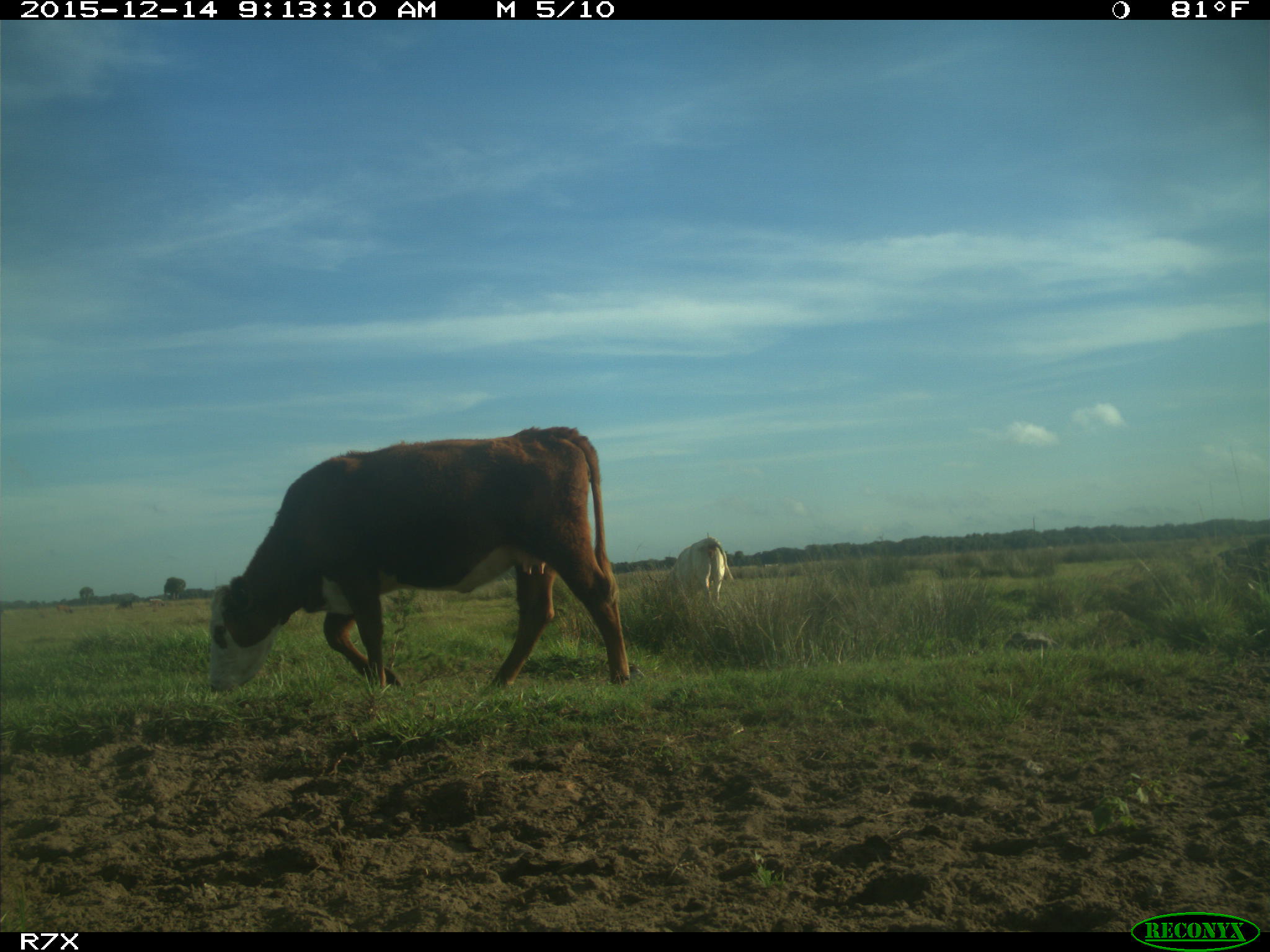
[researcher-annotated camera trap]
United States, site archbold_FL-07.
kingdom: Animalia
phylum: Chordata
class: Mammalia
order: Artiodactyla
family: Bovidae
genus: Bos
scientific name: Bos taurus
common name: domestic cow